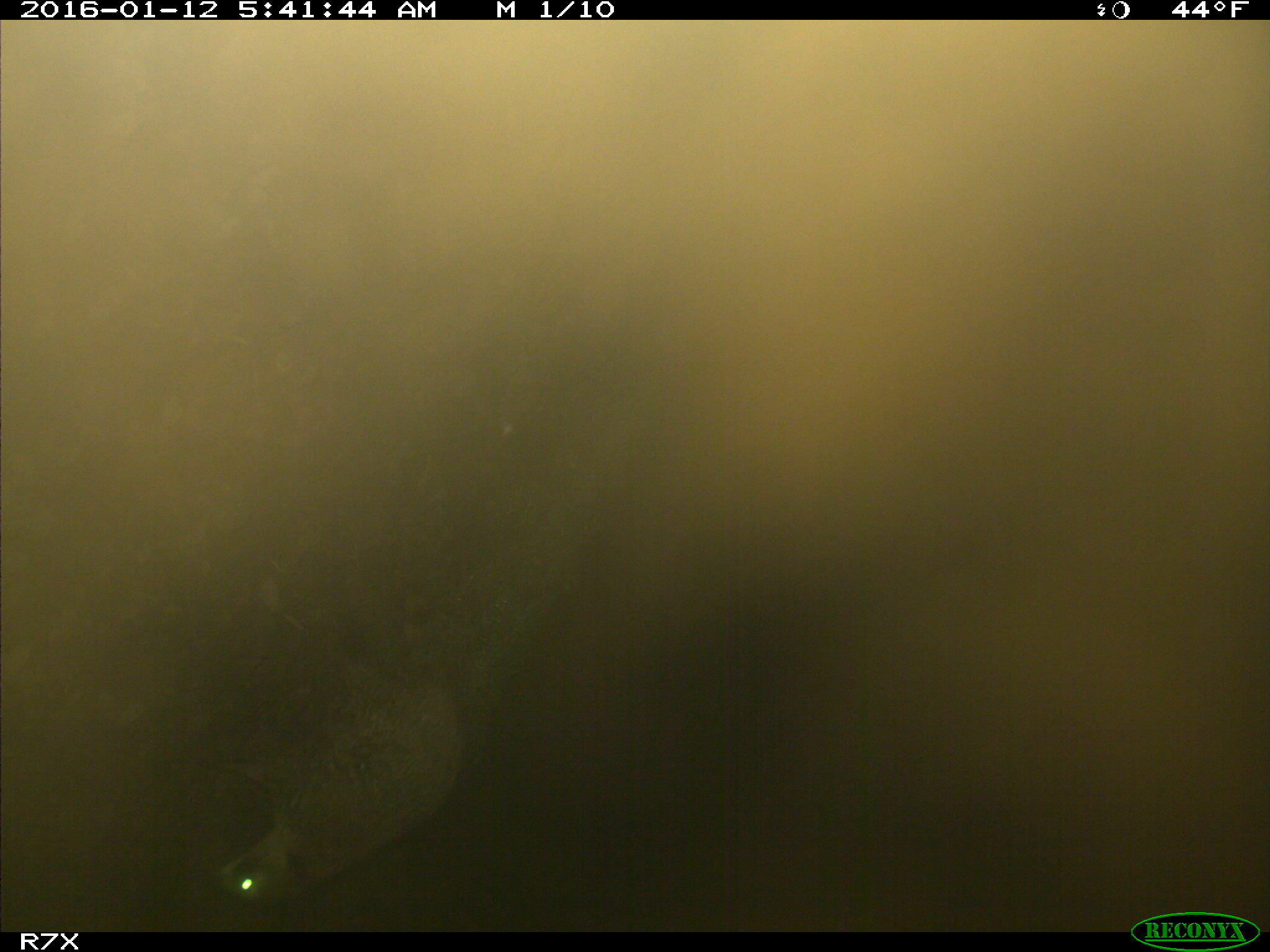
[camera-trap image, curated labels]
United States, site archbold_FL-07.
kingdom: Animalia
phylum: Chordata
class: Mammalia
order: Carnivora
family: Procyonidae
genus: Procyon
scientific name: Procyon lotor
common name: common raccoon